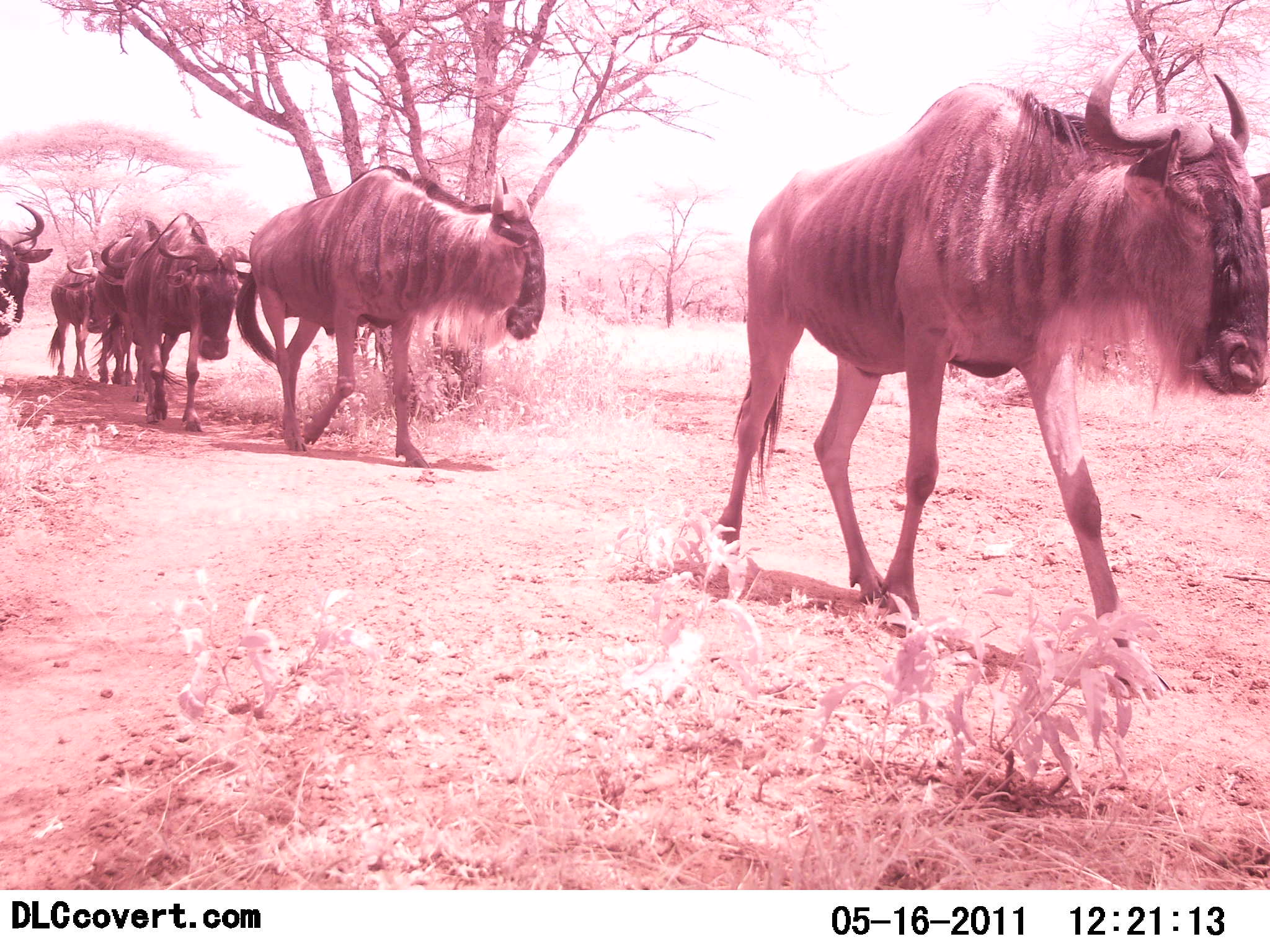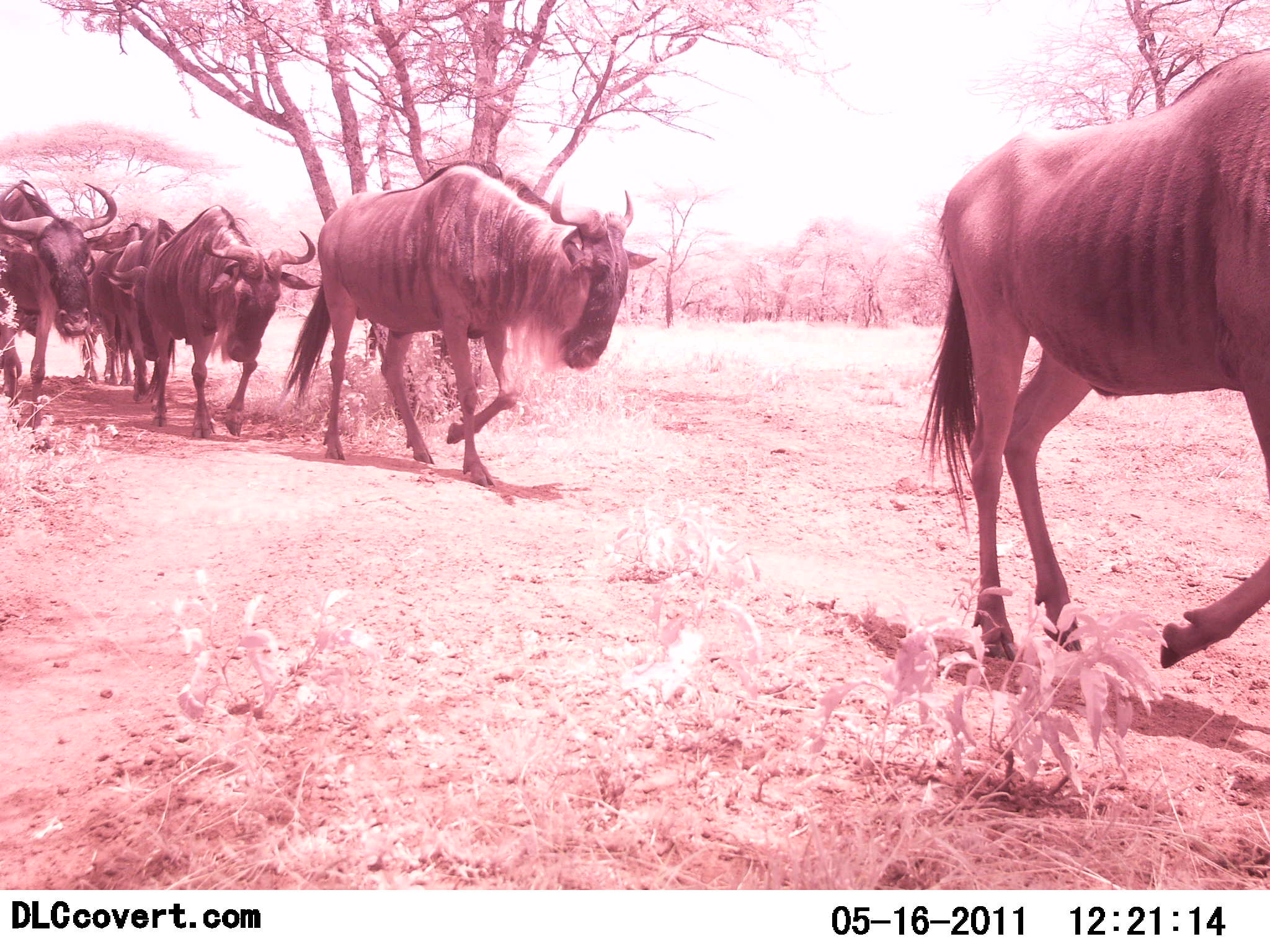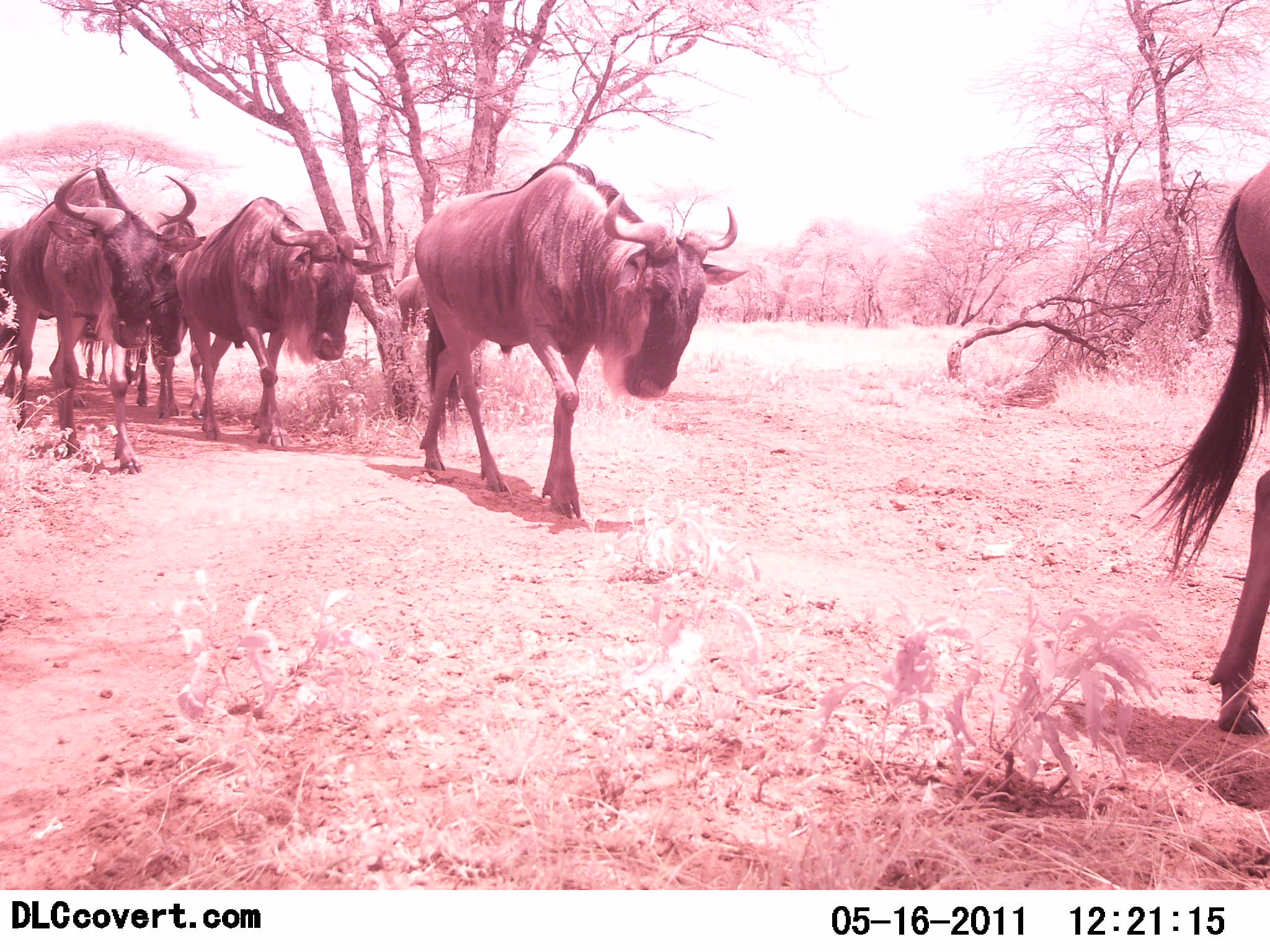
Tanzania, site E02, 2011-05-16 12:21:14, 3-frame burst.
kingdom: Animalia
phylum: Chordata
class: Mammalia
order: Artiodactyla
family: Bovidae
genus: Connochaetes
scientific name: Connochaetes taurinus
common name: blue wildebeest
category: wildebeest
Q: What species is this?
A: Wildebeest (blue wildebeest) (Connochaetes taurinus).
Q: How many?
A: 6.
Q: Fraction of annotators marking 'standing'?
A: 0%.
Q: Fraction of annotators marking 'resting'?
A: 0%.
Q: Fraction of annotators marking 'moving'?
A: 100%.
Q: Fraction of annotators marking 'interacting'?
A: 0%.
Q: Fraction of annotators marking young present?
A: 0%.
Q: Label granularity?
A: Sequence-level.